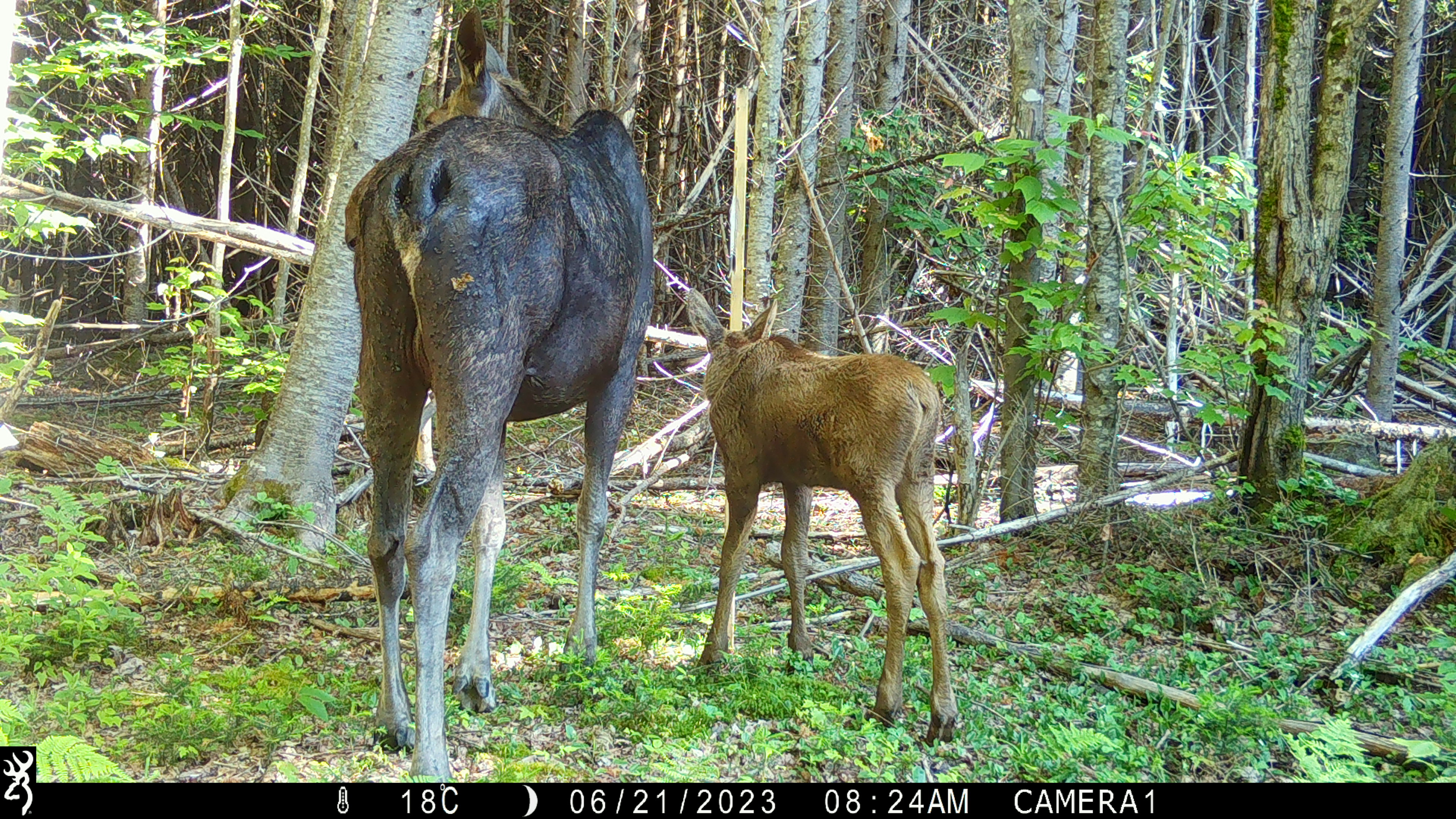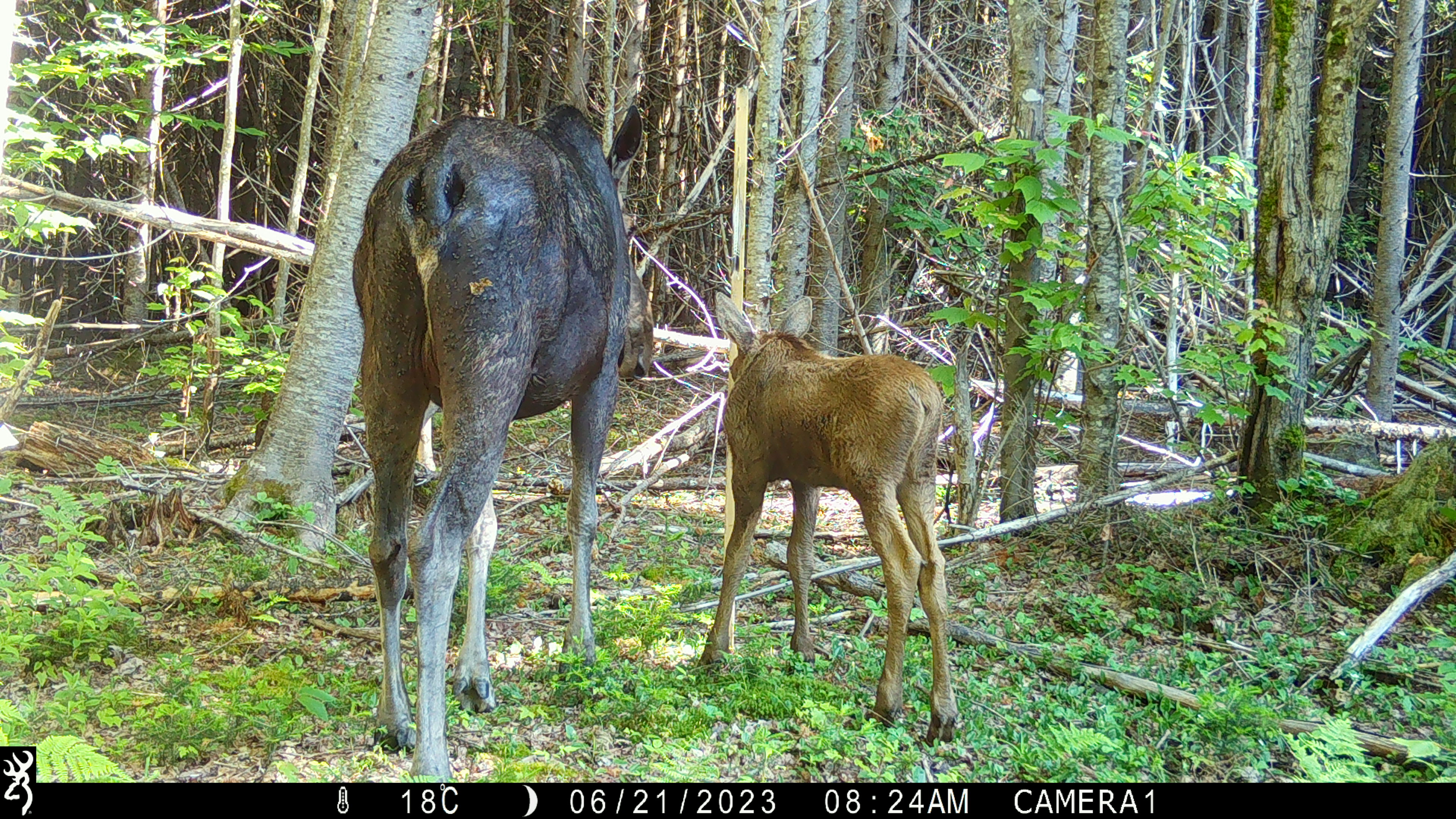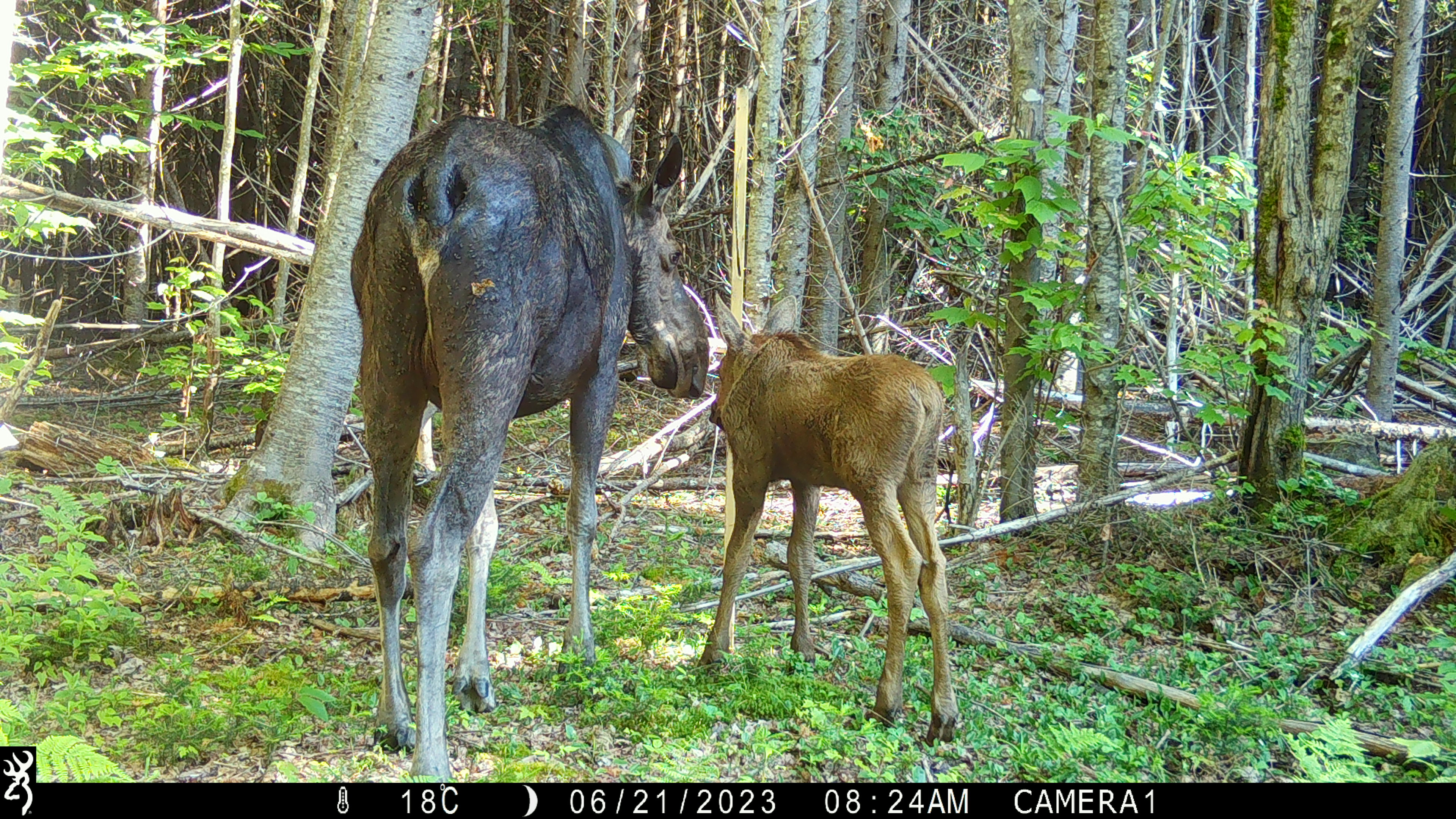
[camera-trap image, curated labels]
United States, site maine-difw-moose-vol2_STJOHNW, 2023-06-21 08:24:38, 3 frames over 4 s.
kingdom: Animalia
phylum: Chordata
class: Mammalia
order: Artiodactyla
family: Cervidae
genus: Alces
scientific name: Alces alces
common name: moose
Moose (Alces alces).